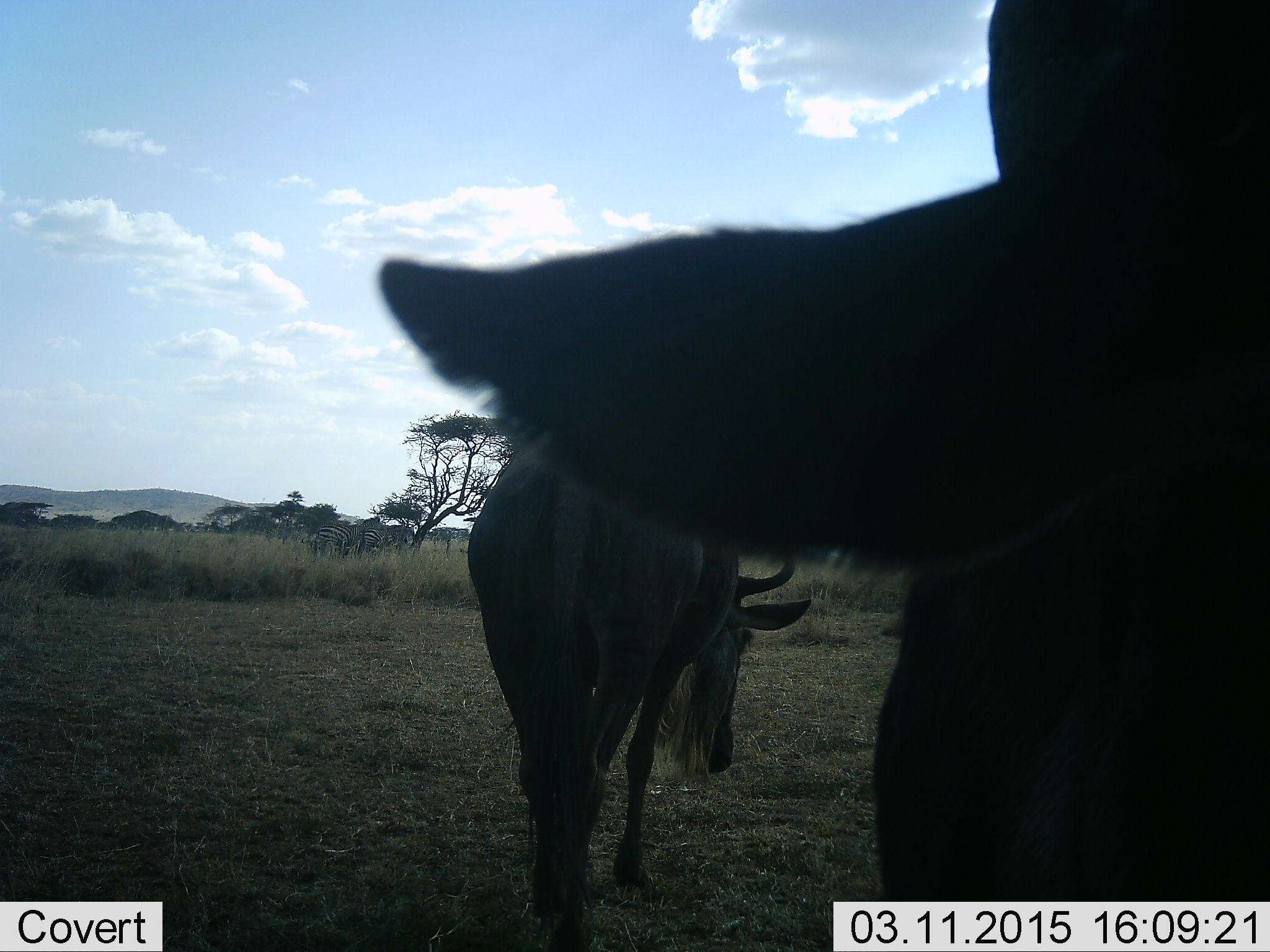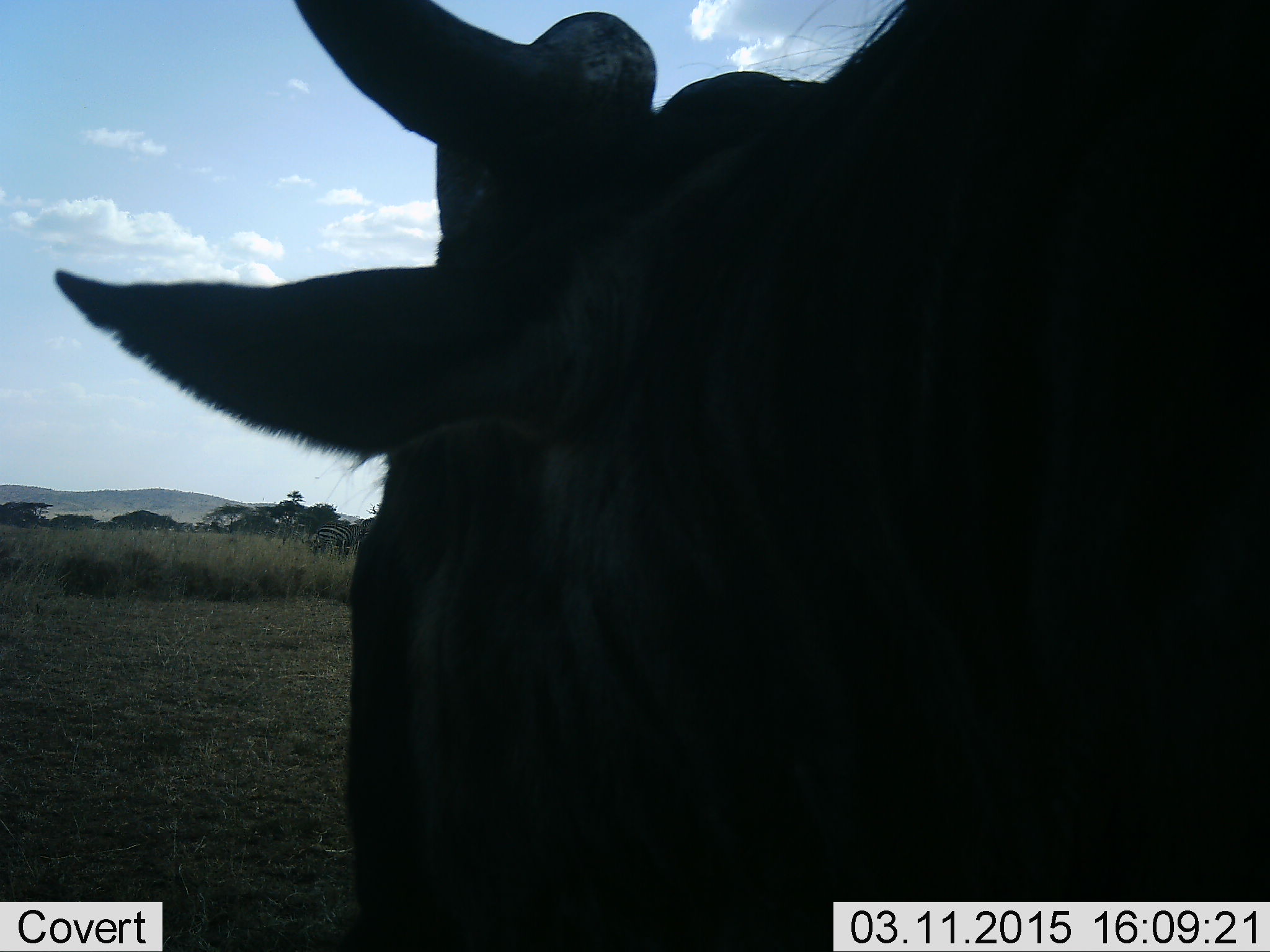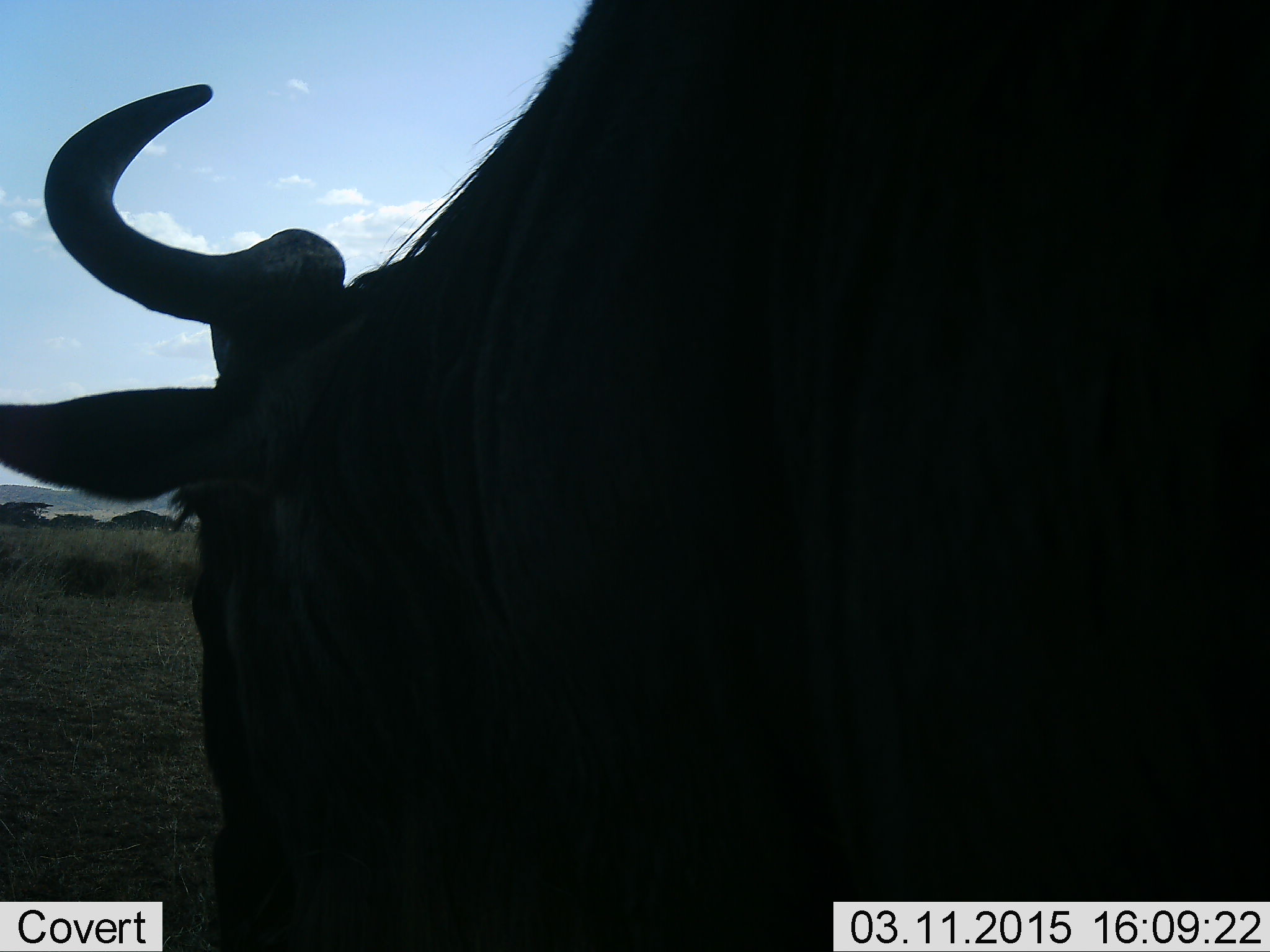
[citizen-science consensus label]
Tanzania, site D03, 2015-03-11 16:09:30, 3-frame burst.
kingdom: Animalia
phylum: Chordata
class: Mammalia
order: Artiodactyla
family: Bovidae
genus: Connochaetes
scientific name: Connochaetes taurinus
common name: blue wildebeest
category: wildebeest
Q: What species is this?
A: Wildebeest (blue wildebeest) (Connochaetes taurinus).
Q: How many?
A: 2.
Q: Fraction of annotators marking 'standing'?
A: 60%.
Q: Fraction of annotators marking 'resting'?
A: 0%.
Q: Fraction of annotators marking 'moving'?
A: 60%.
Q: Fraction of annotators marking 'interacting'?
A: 0%.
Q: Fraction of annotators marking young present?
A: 0%.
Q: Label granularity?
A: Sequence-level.